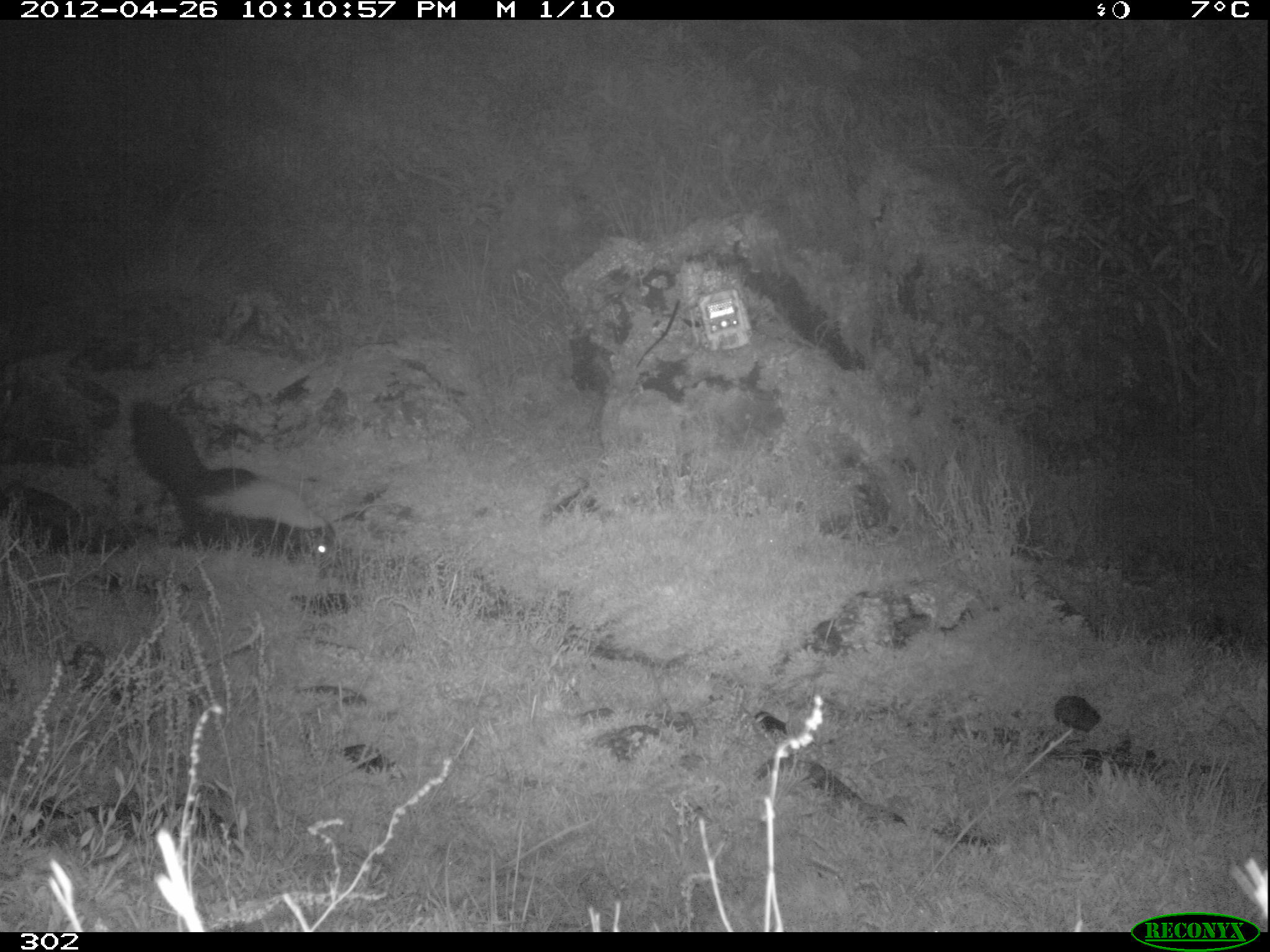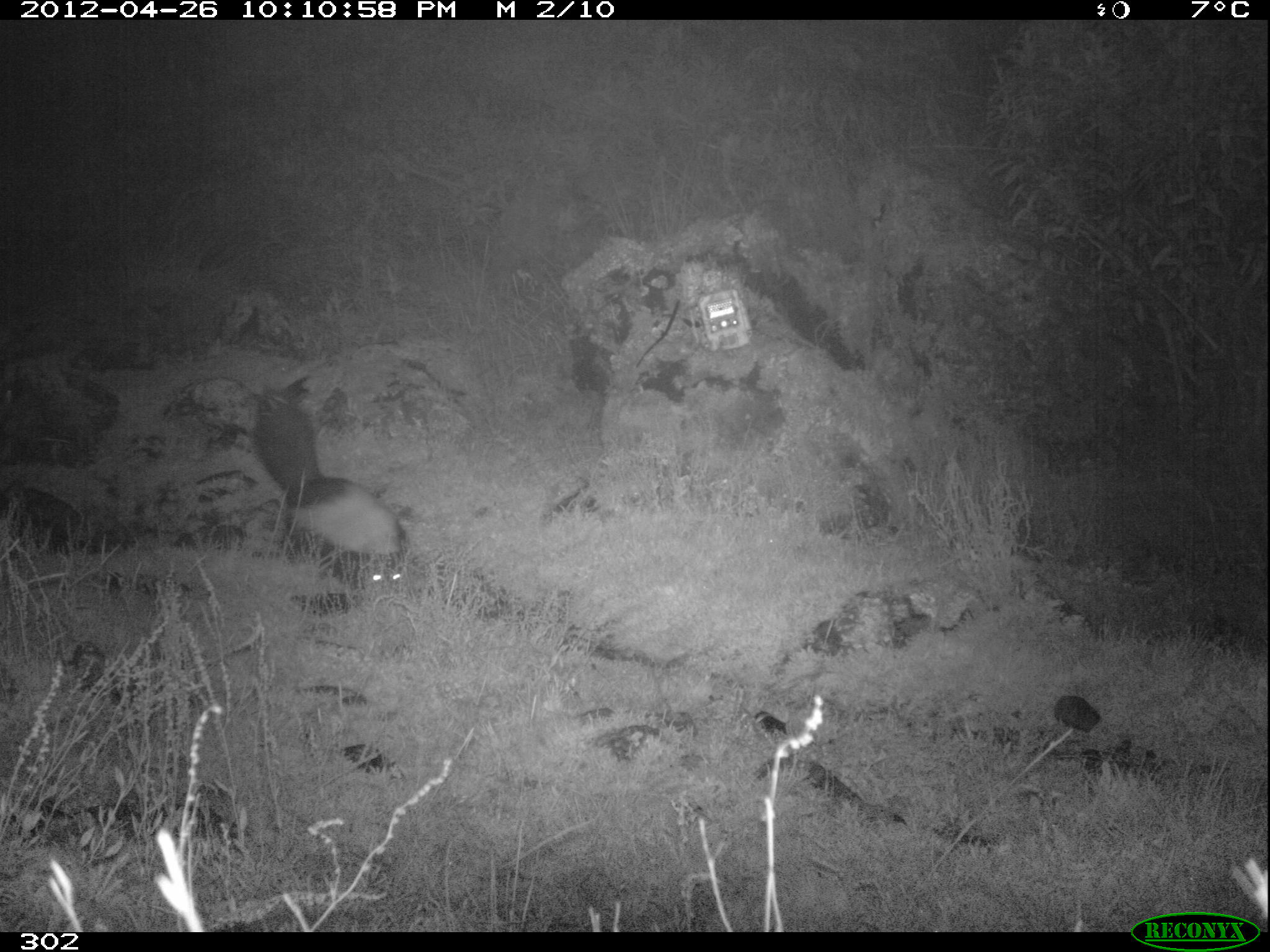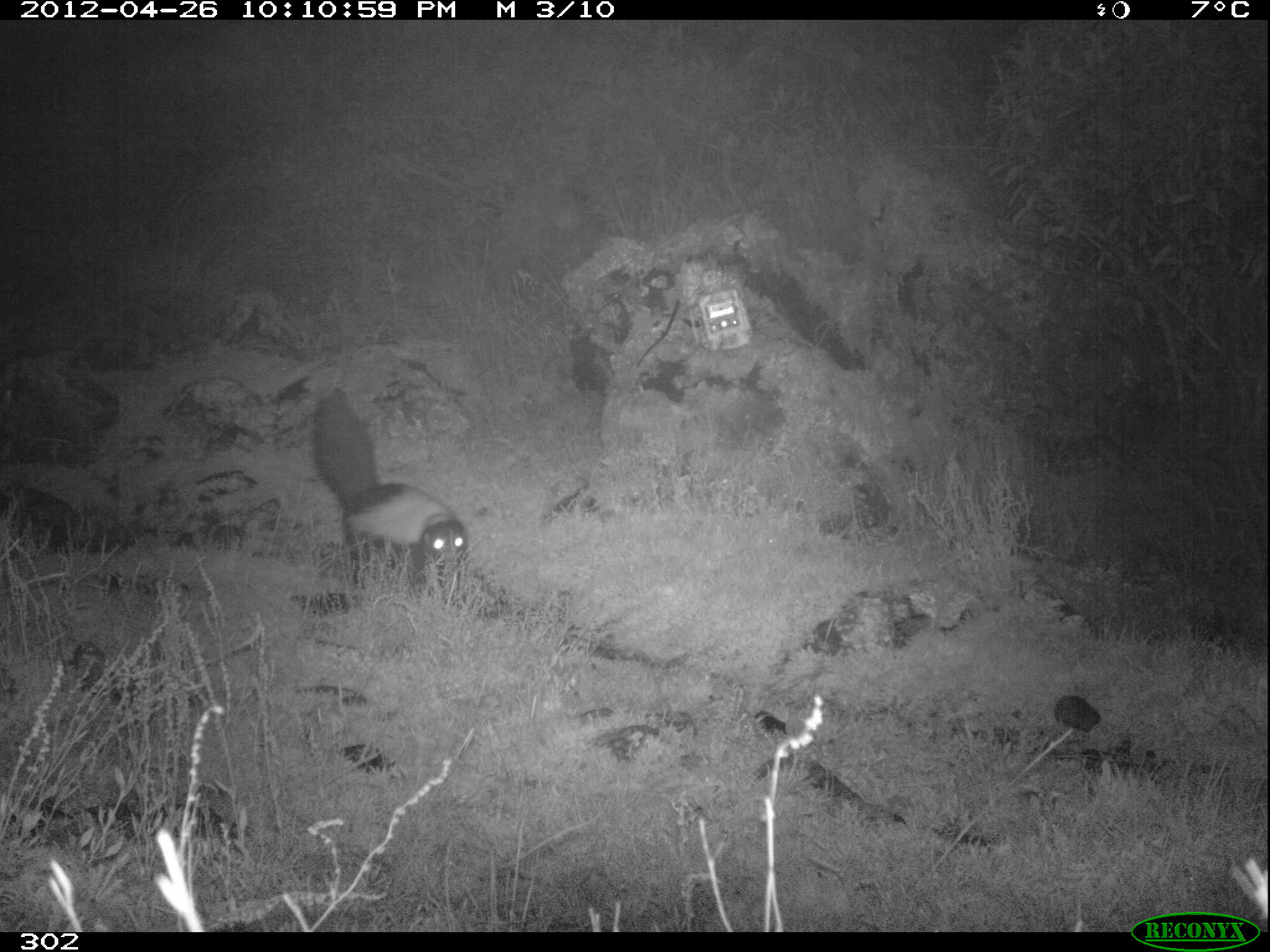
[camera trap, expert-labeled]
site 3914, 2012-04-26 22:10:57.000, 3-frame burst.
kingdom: Animalia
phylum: Chordata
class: Mammalia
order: Carnivora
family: Mephitidae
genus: Conepatus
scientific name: Conepatus chinga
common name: molina's hog-nosed skunk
Conepatus chinga (molina's hog-nosed skunk).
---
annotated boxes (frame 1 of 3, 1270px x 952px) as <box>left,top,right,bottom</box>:
conepatus chinga: <box>130,400,336,558</box>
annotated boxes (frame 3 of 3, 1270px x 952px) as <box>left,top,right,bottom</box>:
conepatus chinga: <box>311,394,468,570</box>